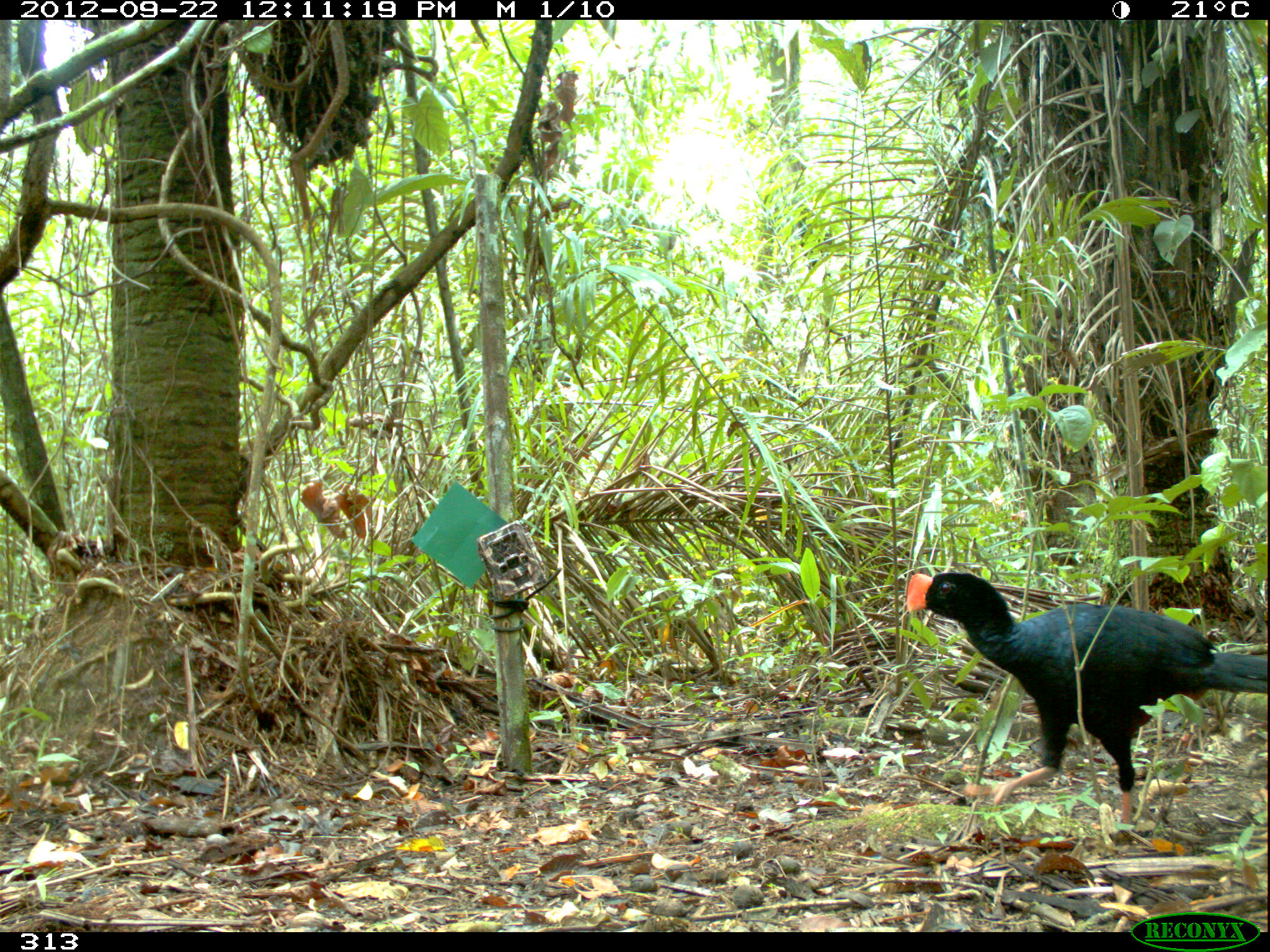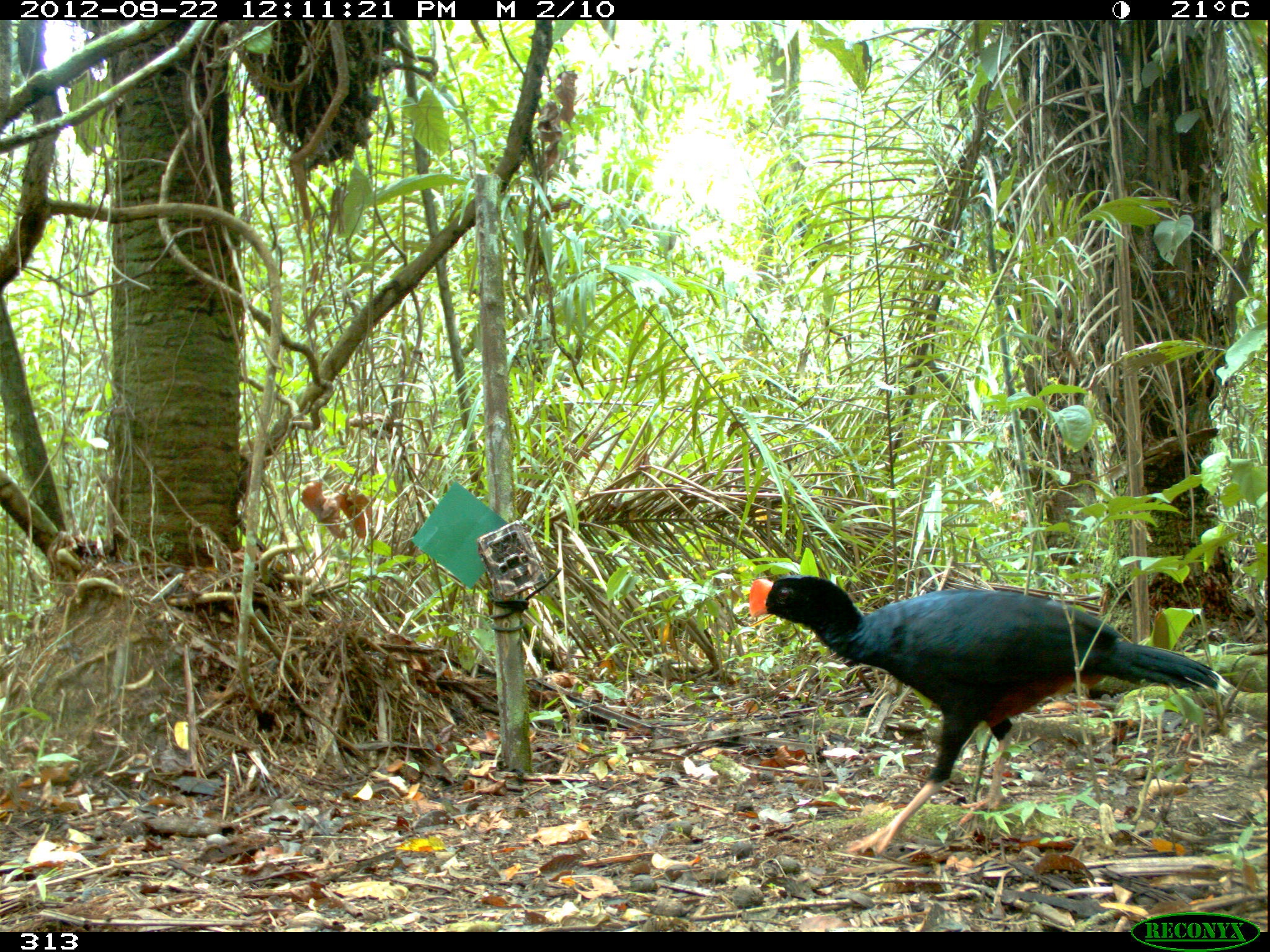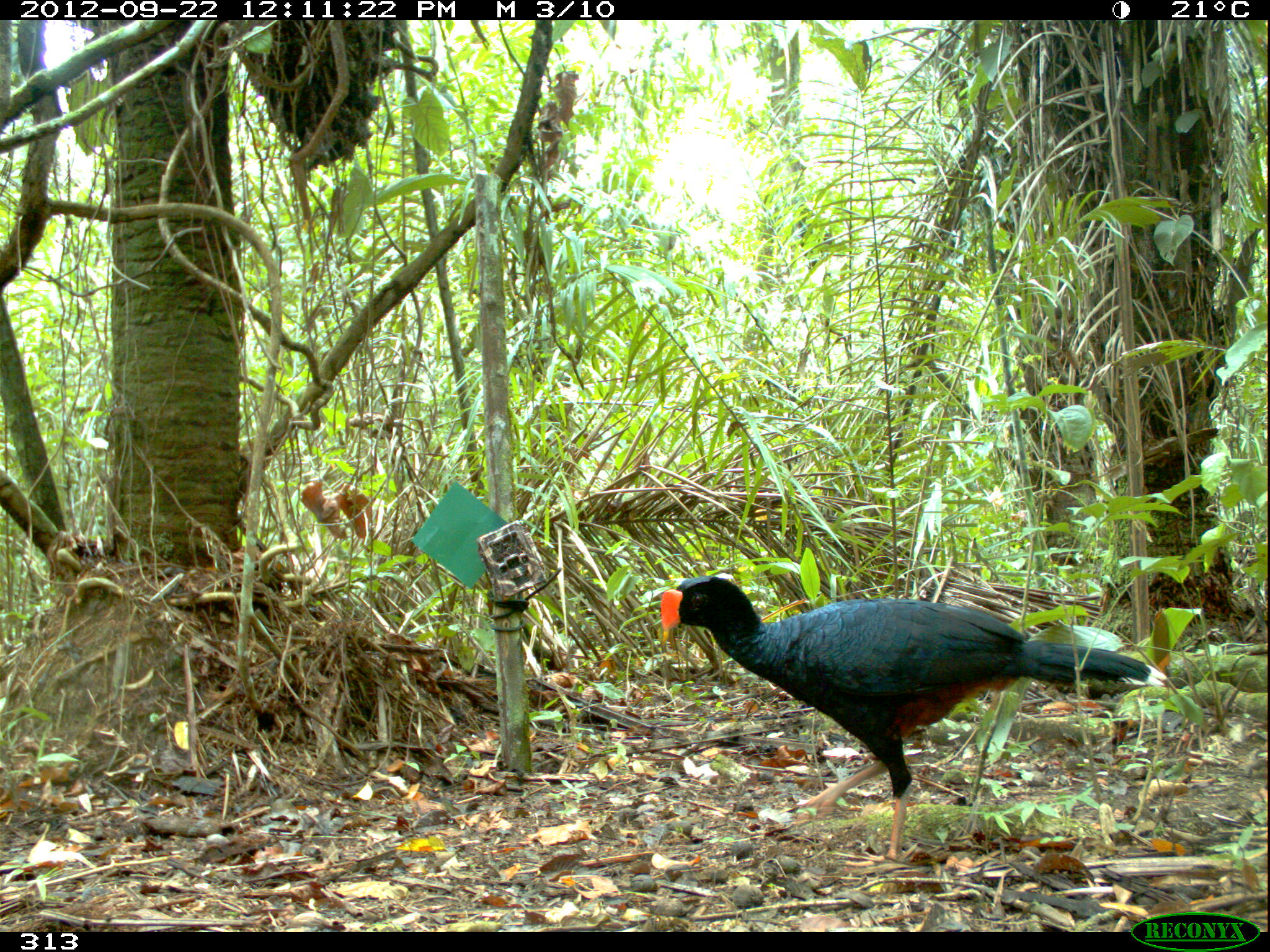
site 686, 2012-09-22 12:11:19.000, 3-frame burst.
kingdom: Animalia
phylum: Chordata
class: Aves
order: Galliformes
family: Cracidae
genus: Mitu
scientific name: Mitu tuberosum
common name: razor-billed curassow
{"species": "Mitu tuberosum (razor-billed curassow)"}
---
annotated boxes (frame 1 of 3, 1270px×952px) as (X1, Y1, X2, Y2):
mitu tuberosum: (903, 571, 1267, 828)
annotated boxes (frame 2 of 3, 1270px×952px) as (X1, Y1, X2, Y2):
mitu tuberosum: (748, 573, 1235, 852)